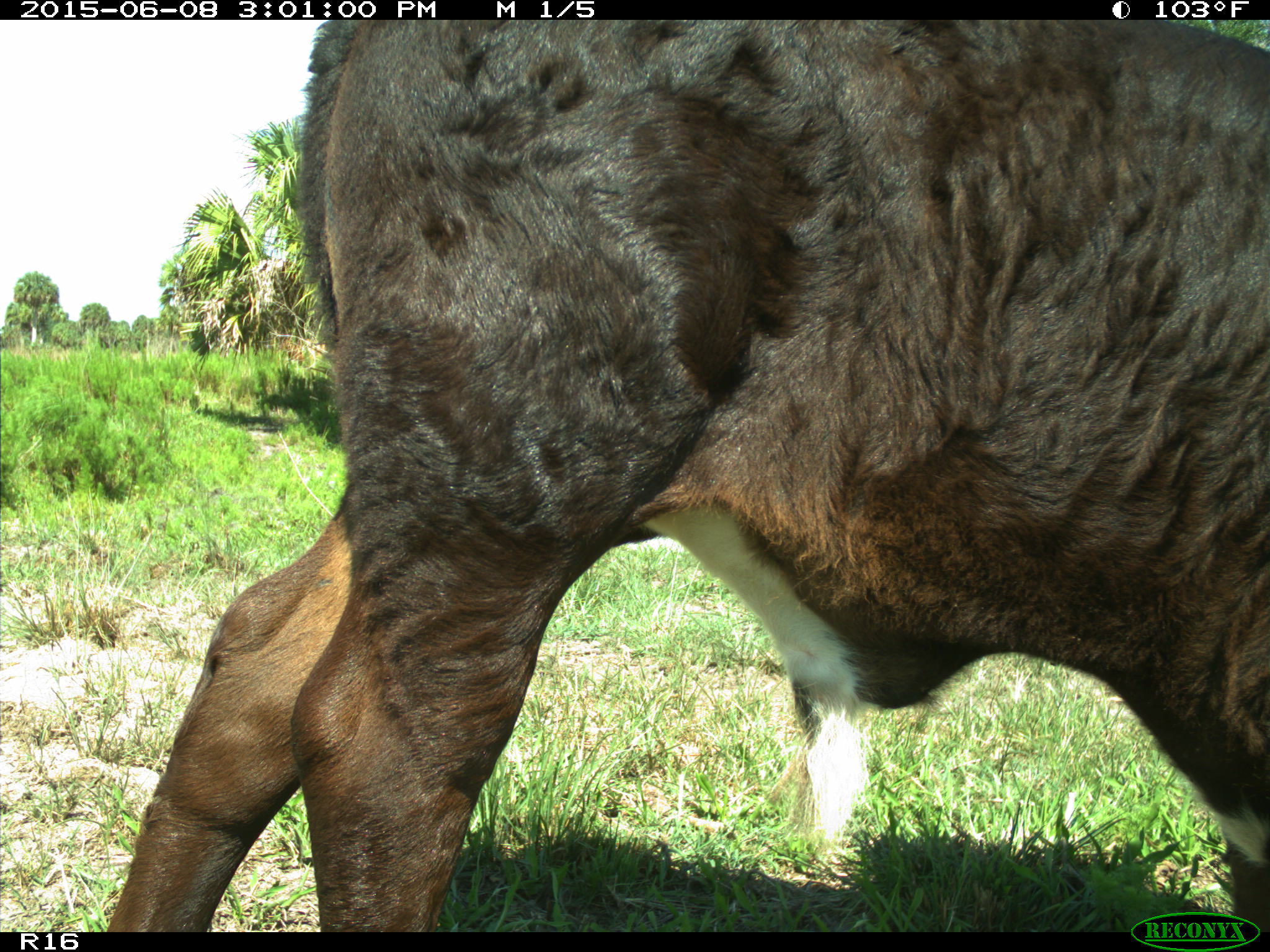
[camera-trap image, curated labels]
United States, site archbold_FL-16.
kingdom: Animalia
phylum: Chordata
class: Mammalia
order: Artiodactyla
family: Bovidae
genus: Bos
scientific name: Bos taurus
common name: domestic cow